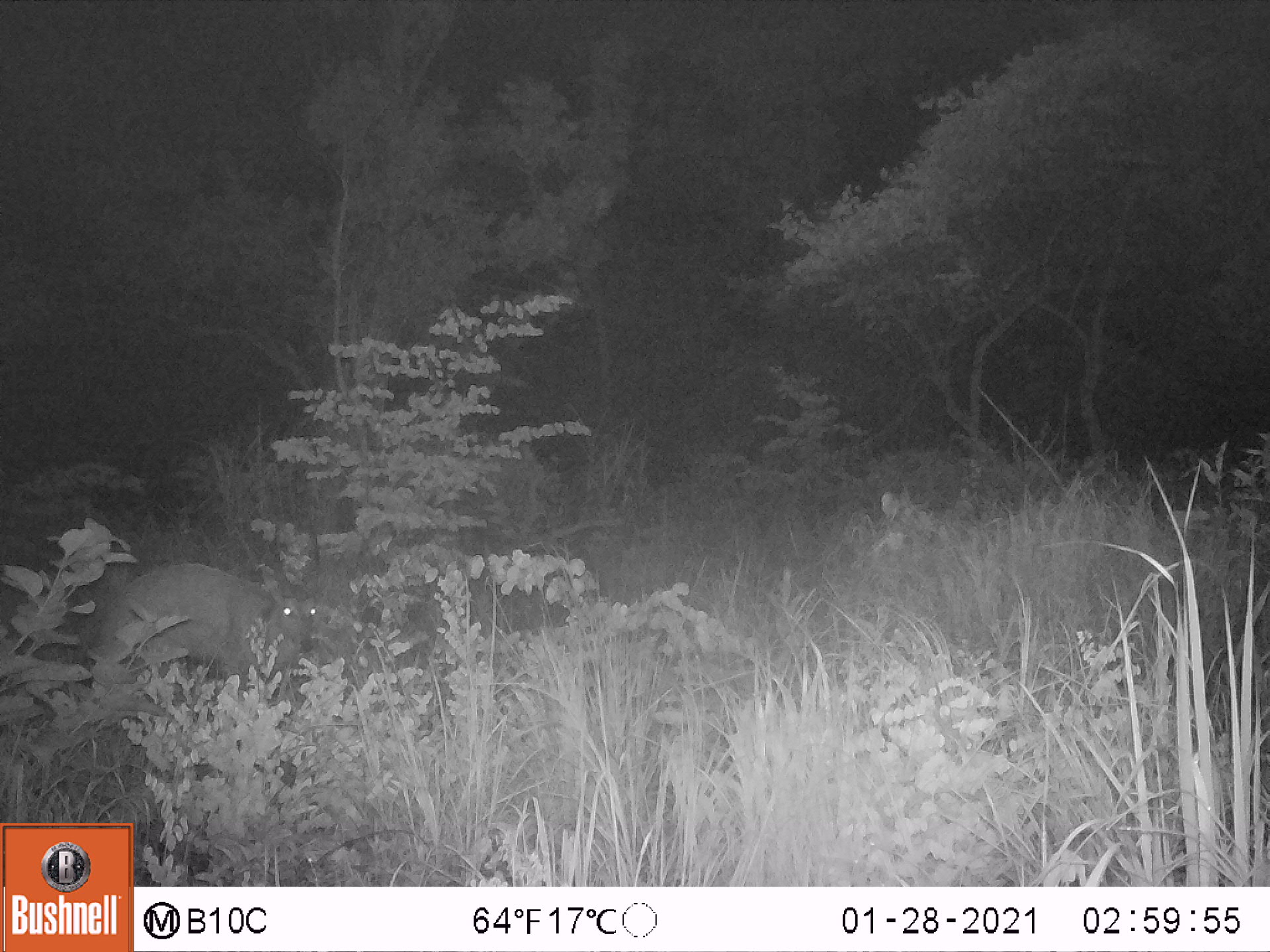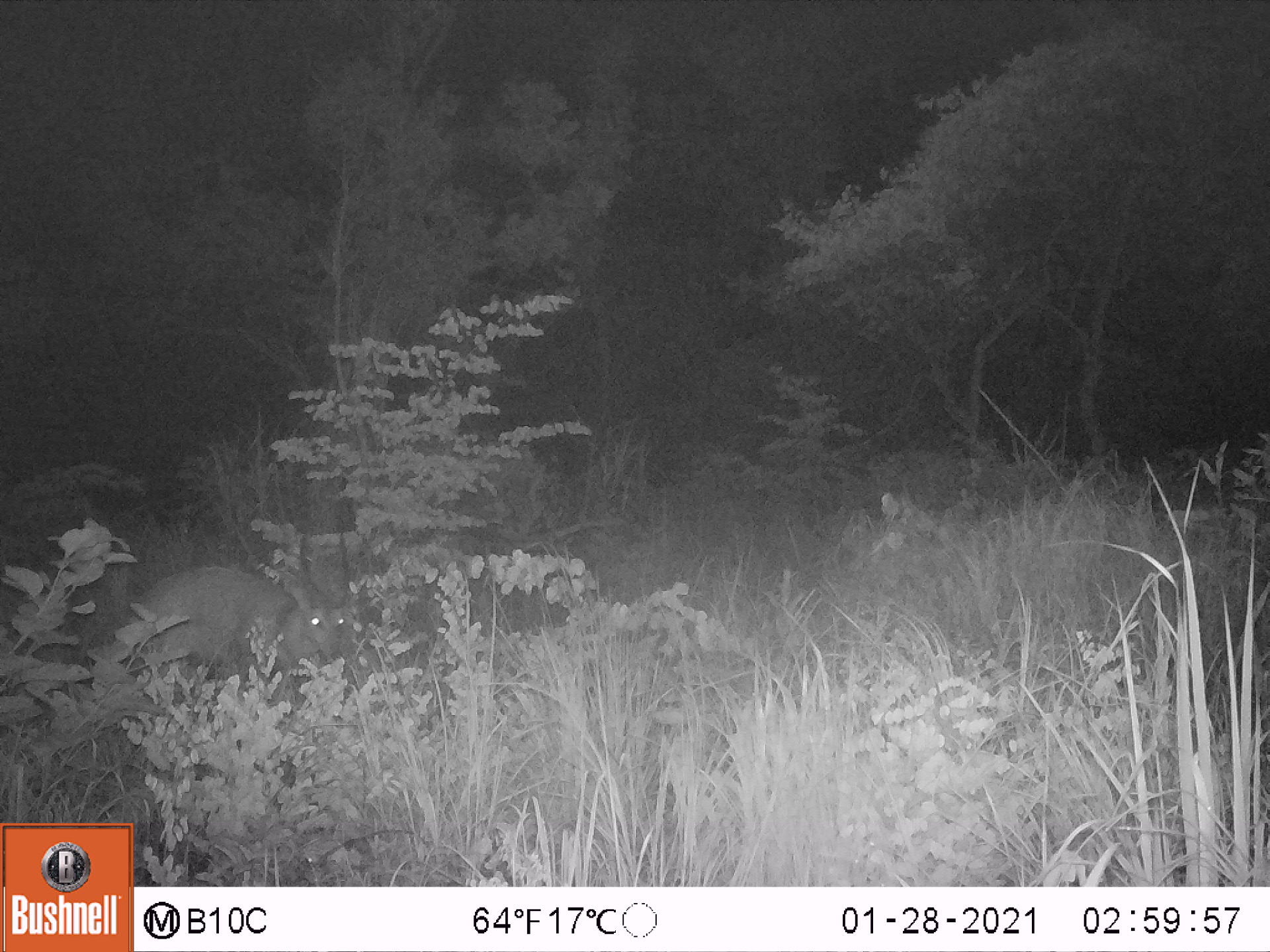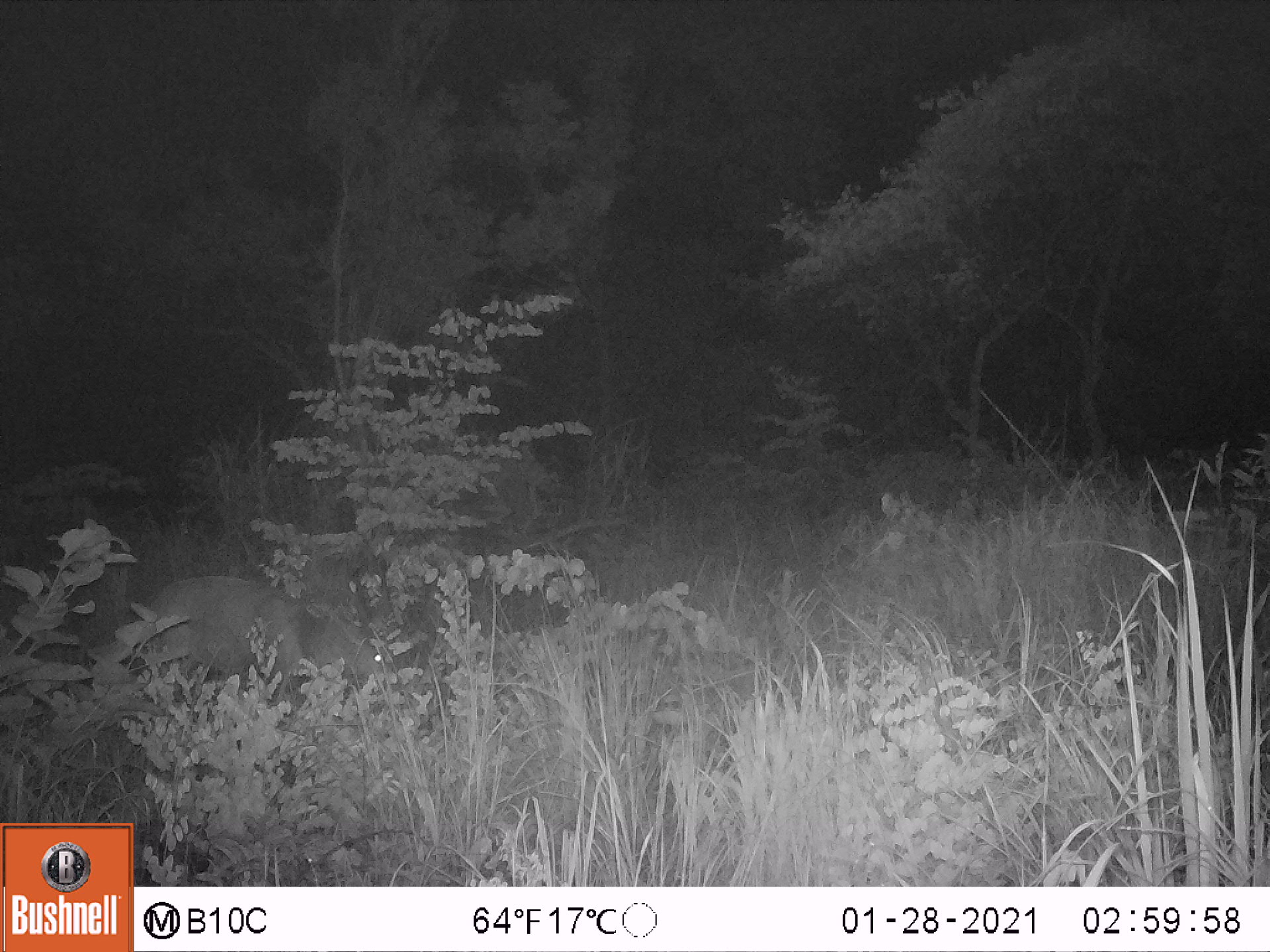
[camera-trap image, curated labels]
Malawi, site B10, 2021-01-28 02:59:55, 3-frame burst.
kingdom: Animalia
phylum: Chordata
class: Mammalia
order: Artiodactyla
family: Bovidae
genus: Tragelaphus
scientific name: Tragelaphus sylvaticus sylvaticus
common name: cape bushbuck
Cape bushbuck (Tragelaphus sylvaticus sylvaticus), count 1.